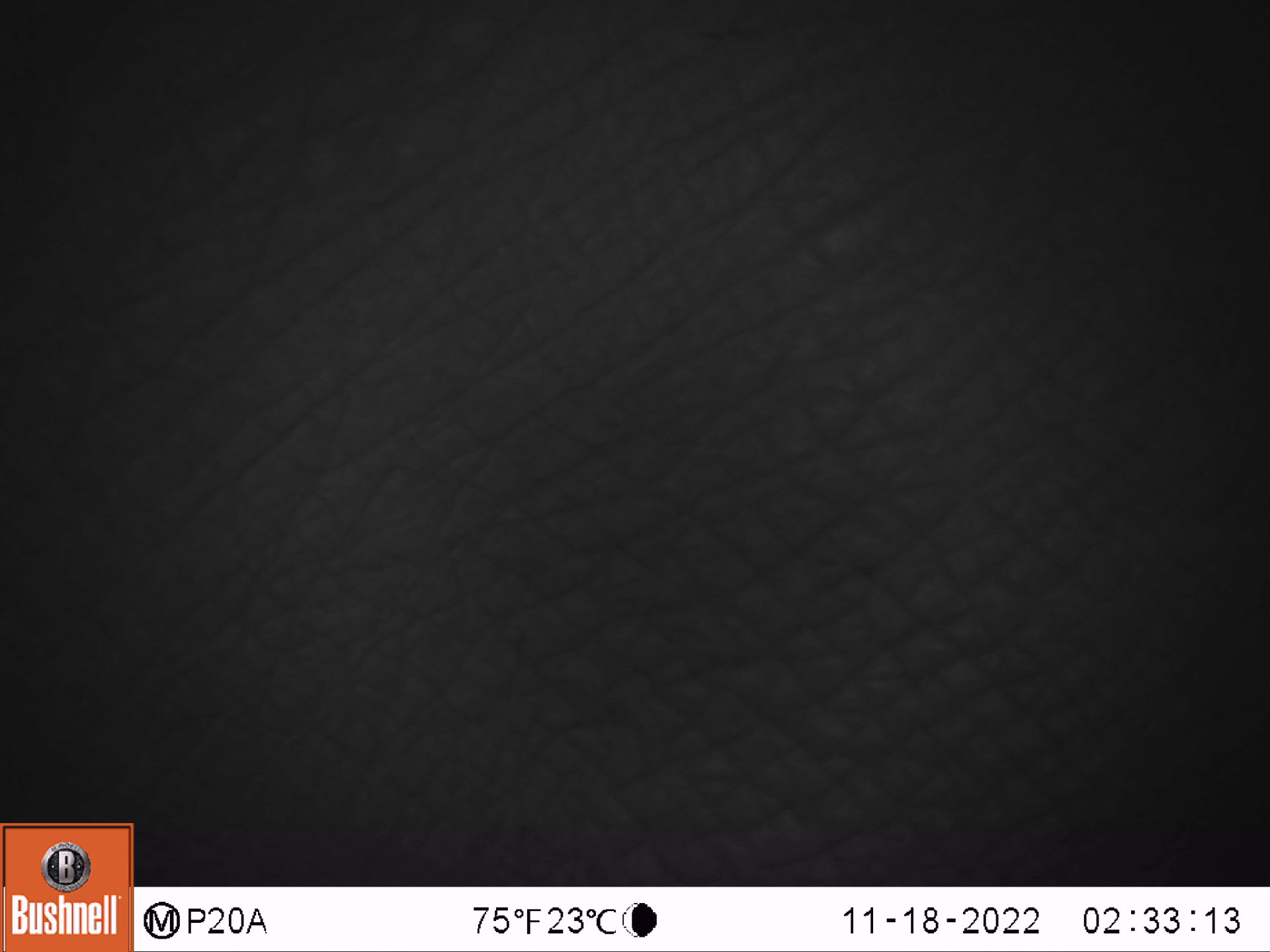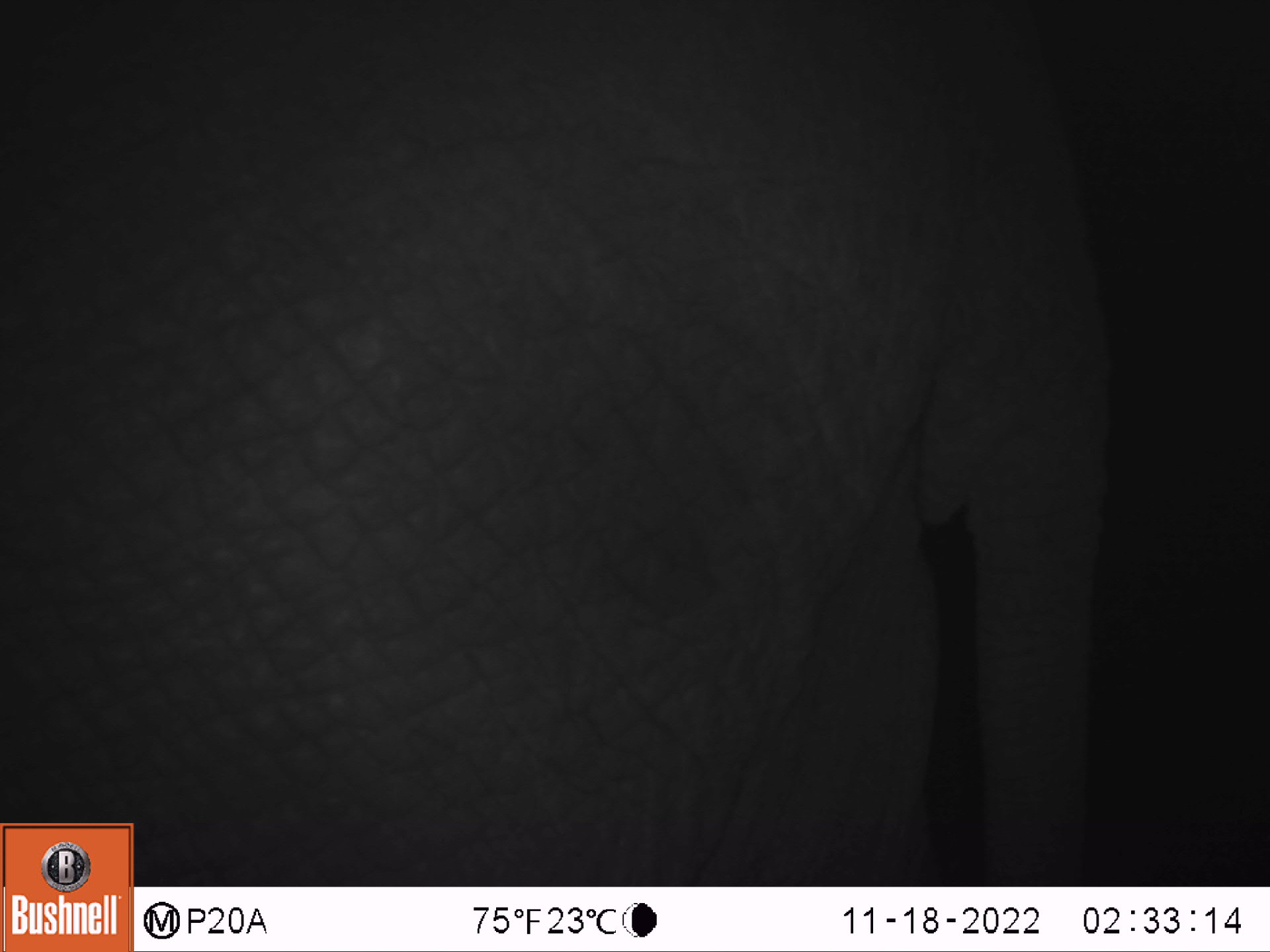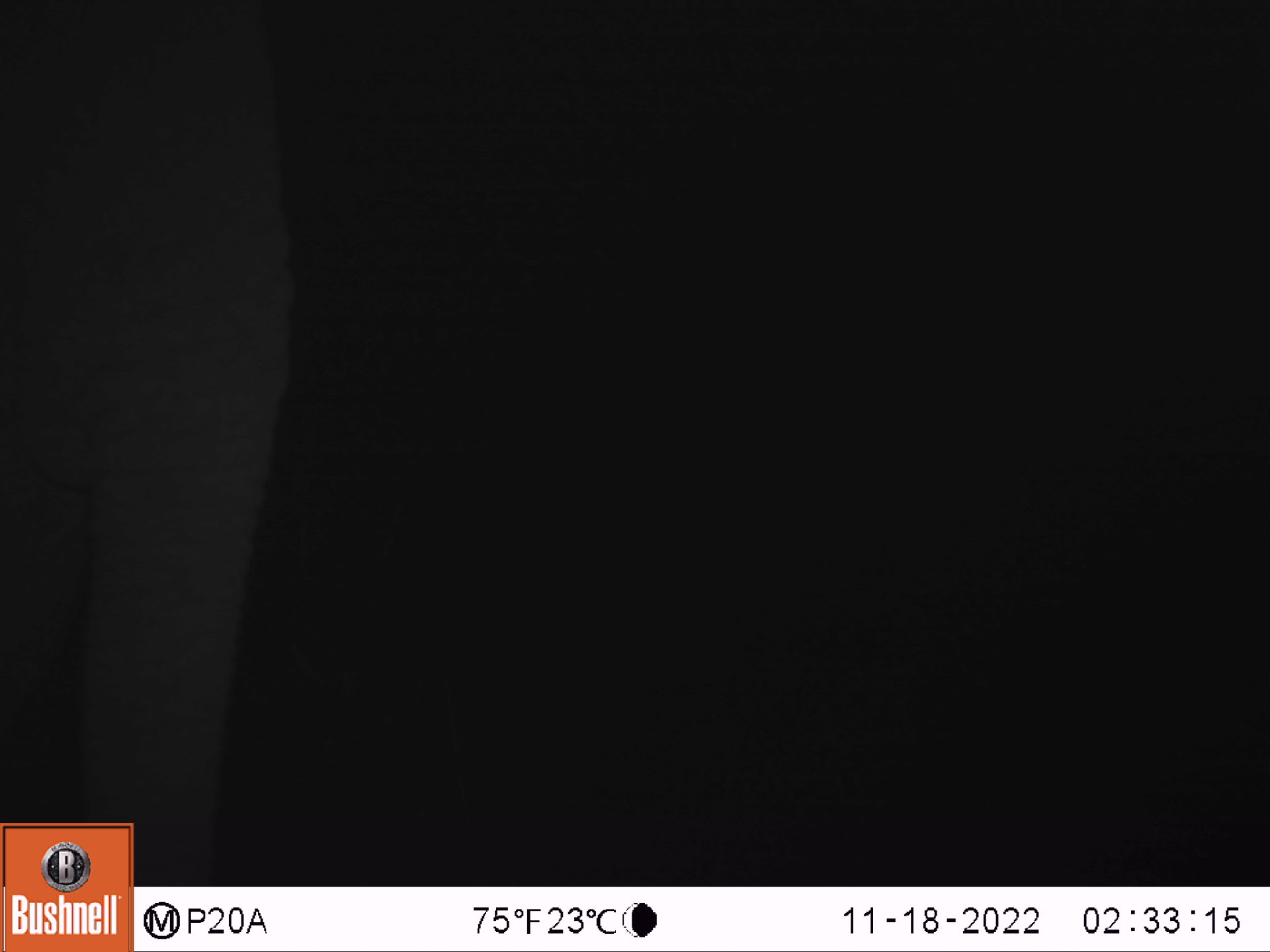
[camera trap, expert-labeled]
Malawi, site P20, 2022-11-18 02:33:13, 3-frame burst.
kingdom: Animalia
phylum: Chordata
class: Mammalia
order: Proboscidea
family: Elephantidae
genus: Loxodonta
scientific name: Loxodonta africana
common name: african savanna elephant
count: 1